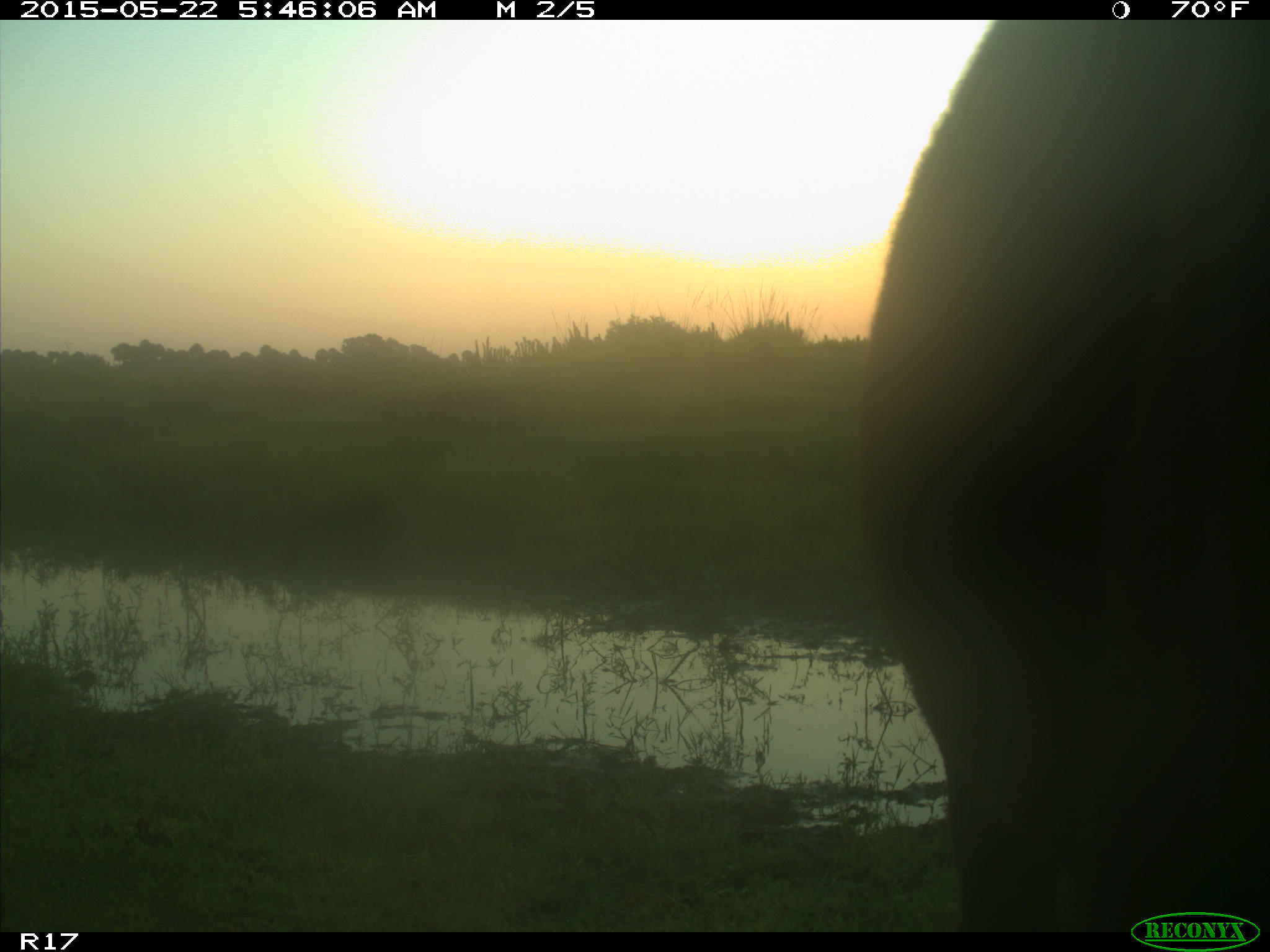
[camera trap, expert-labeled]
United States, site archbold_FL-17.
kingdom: Animalia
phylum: Chordata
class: Mammalia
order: Artiodactyla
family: Bovidae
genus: Bos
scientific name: Bos taurus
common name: domestic cow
Bos taurus (domestic cow).